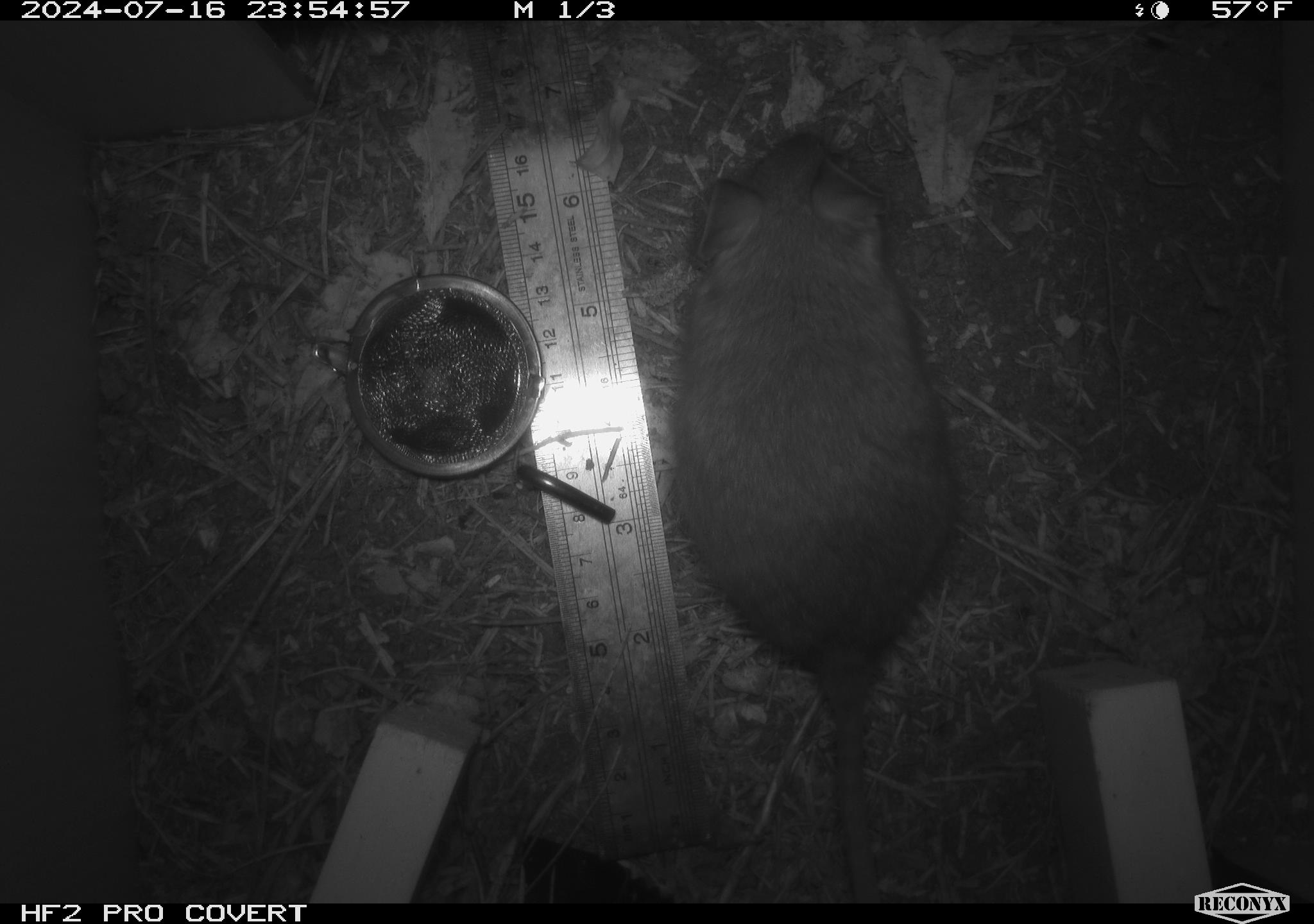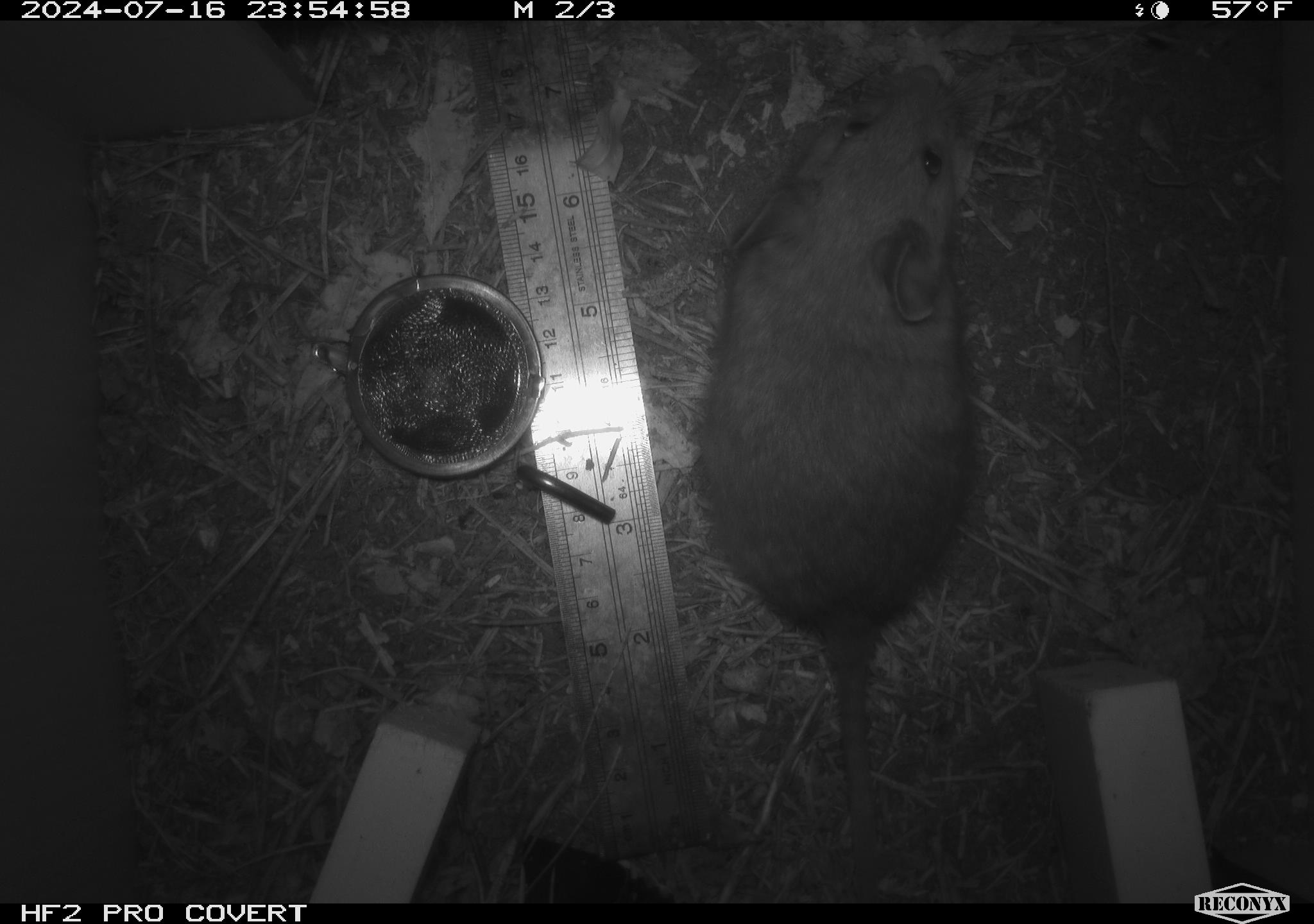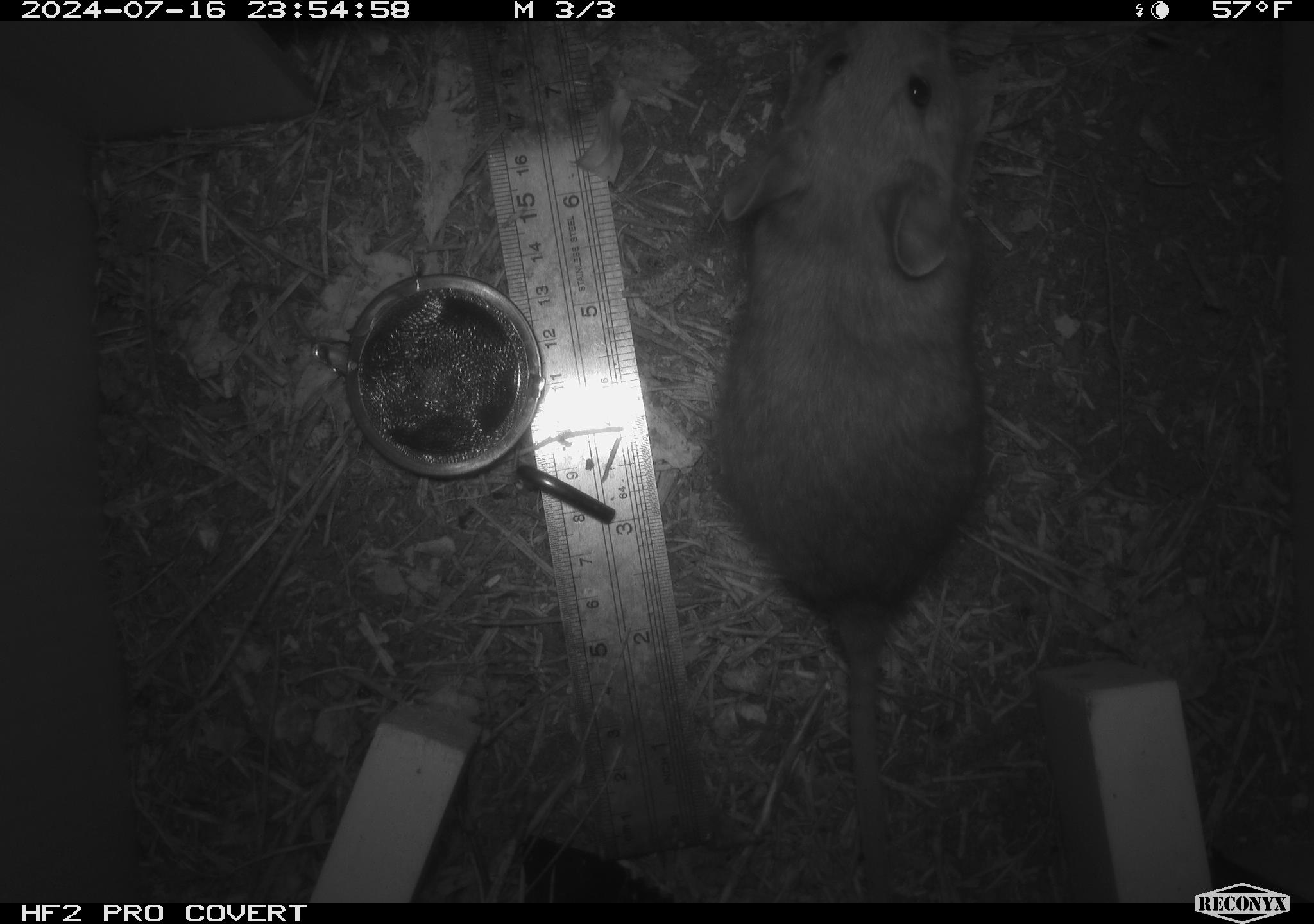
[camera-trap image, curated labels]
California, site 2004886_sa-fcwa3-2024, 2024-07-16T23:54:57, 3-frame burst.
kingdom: Animalia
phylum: Chordata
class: Mammalia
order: Rodentia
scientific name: Rodentia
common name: mouse species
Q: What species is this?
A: Mouse species (Rodentia).